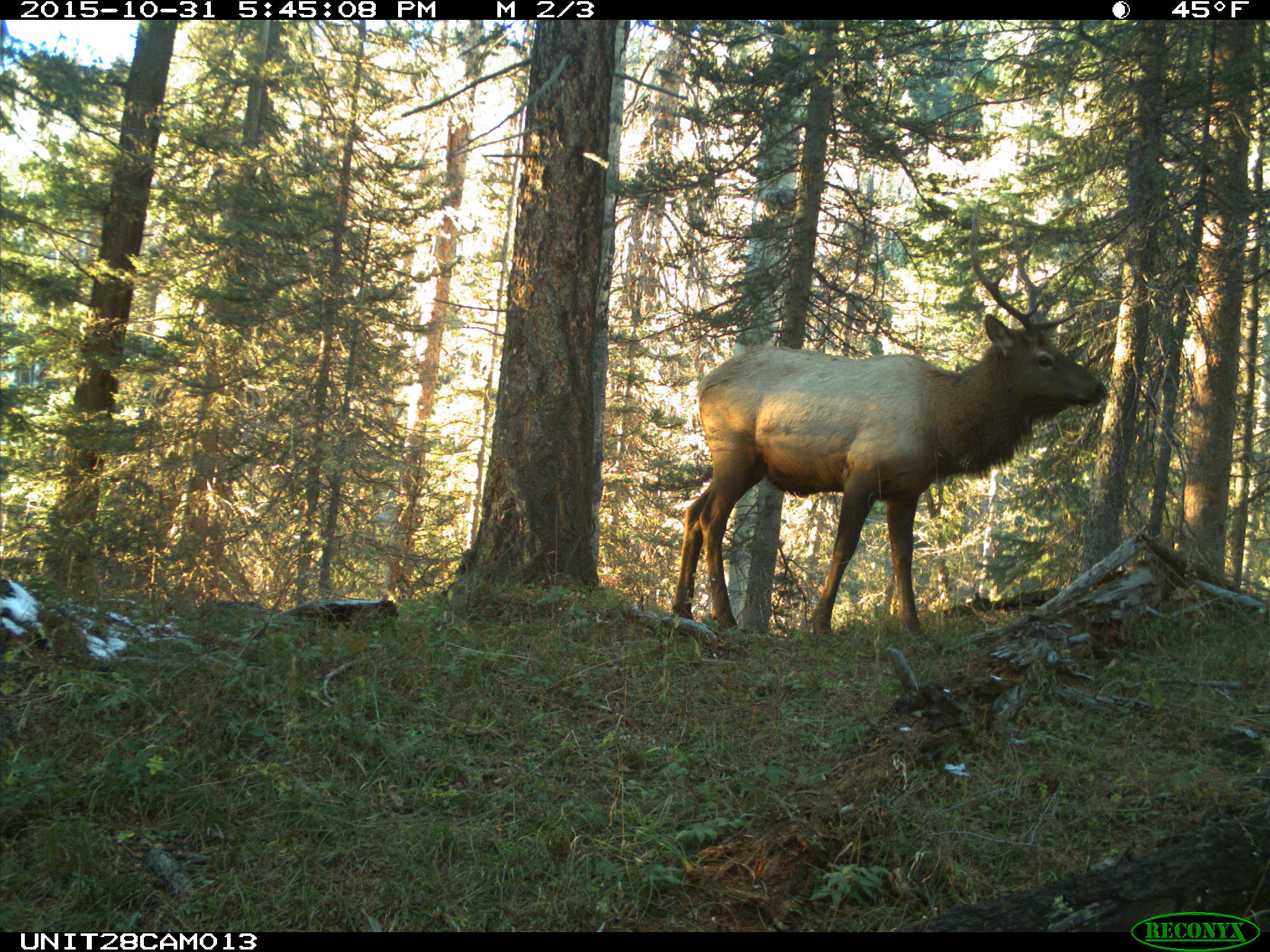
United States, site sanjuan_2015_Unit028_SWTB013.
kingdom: Animalia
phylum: Chordata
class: Mammalia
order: Artiodactyla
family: Cervidae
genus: Cervus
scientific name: Cervus elaphus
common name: red deer